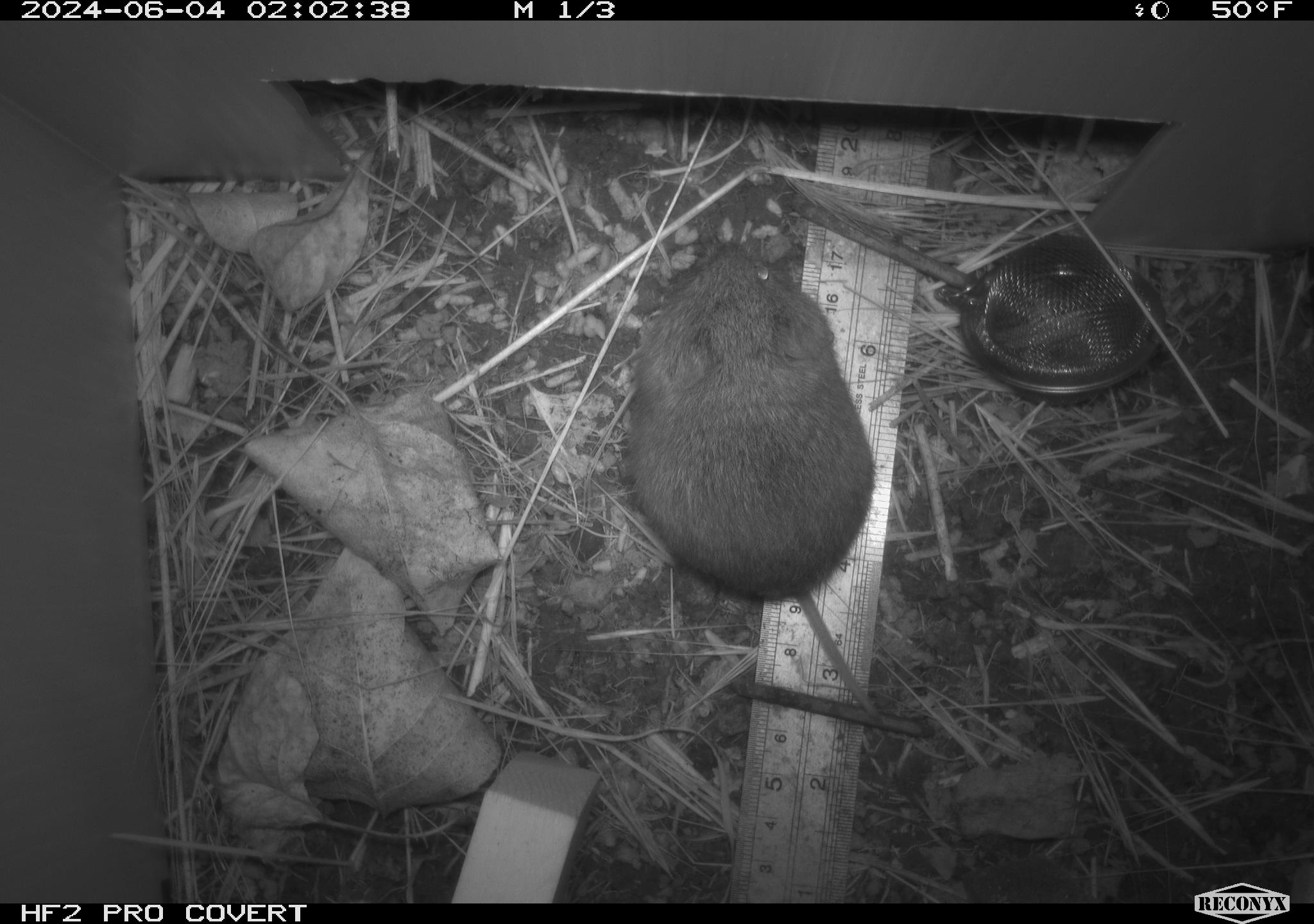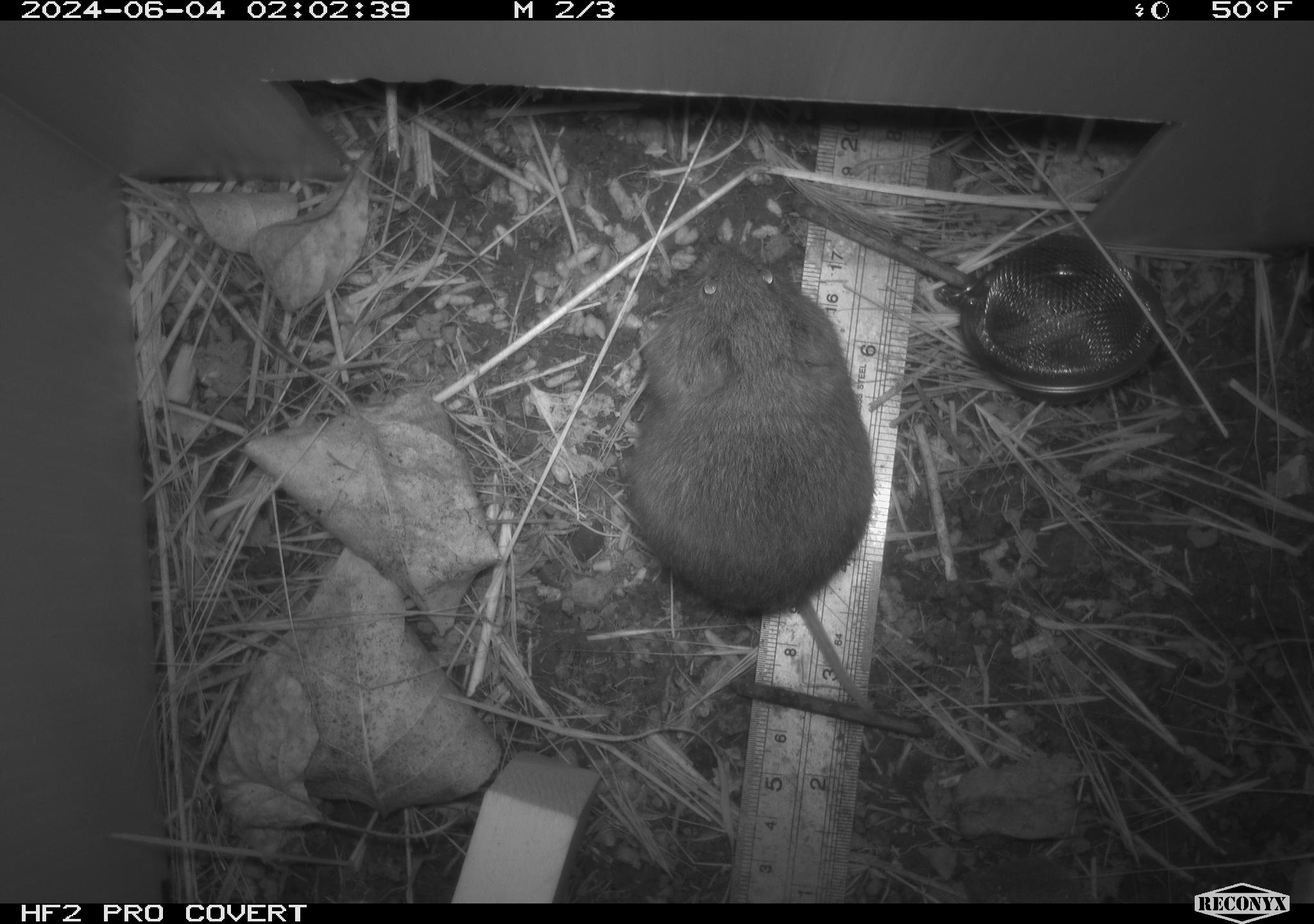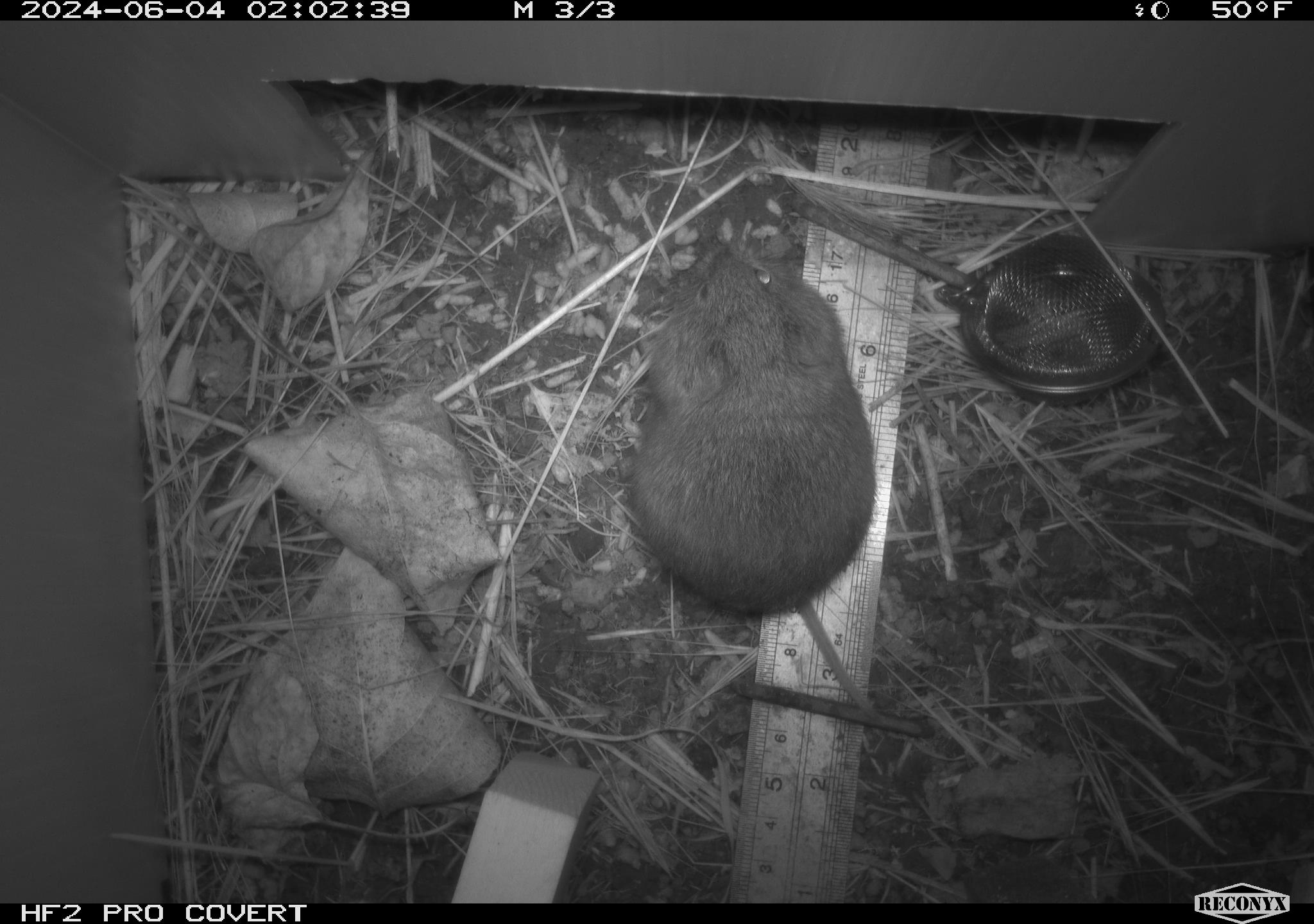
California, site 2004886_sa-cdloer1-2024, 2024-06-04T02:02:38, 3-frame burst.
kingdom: Animalia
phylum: Chordata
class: Mammalia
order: Rodentia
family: Cricetidae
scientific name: Arvicolinae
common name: voles, lemmings, and muskrats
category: arvicolinae subfamily